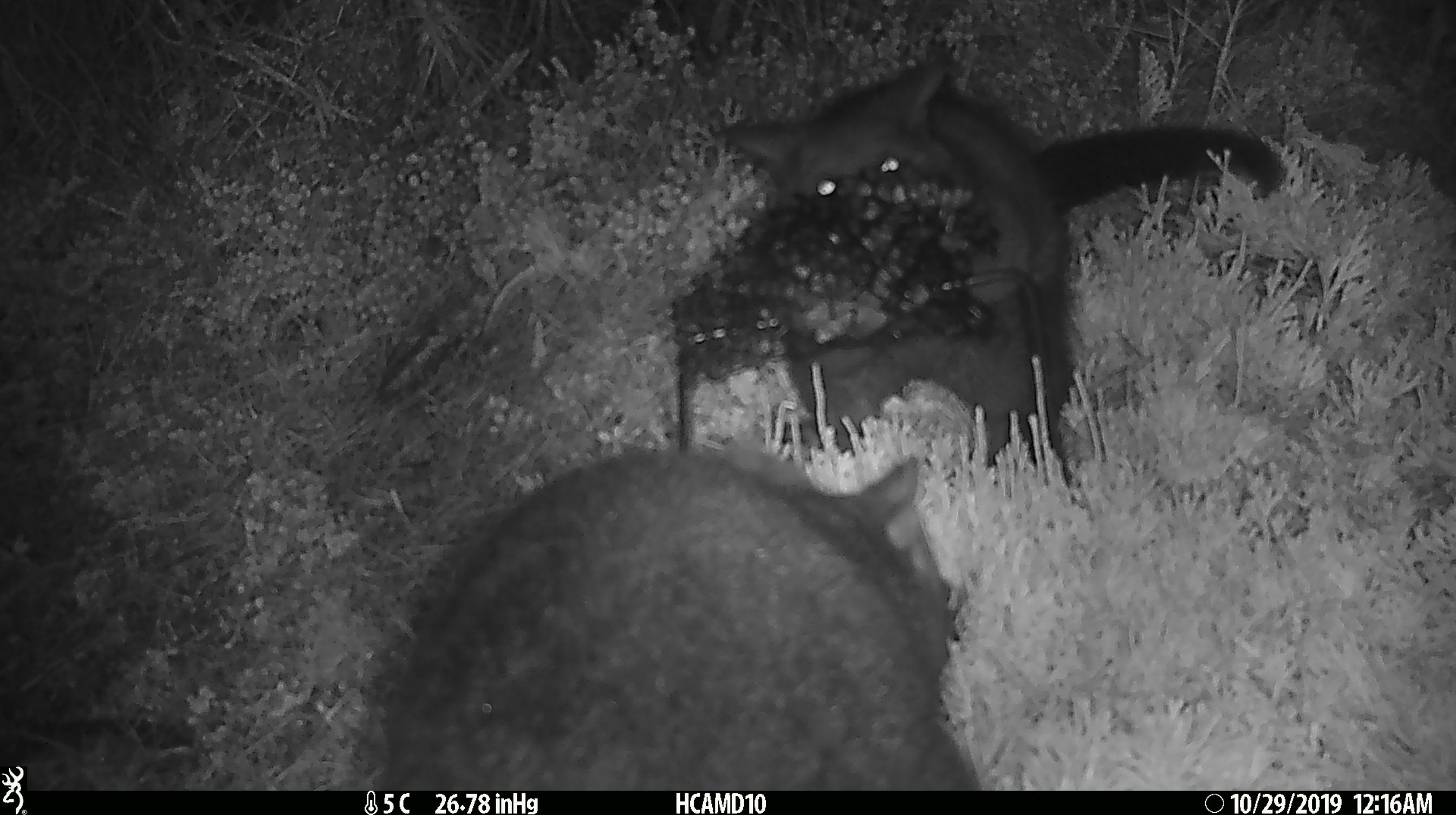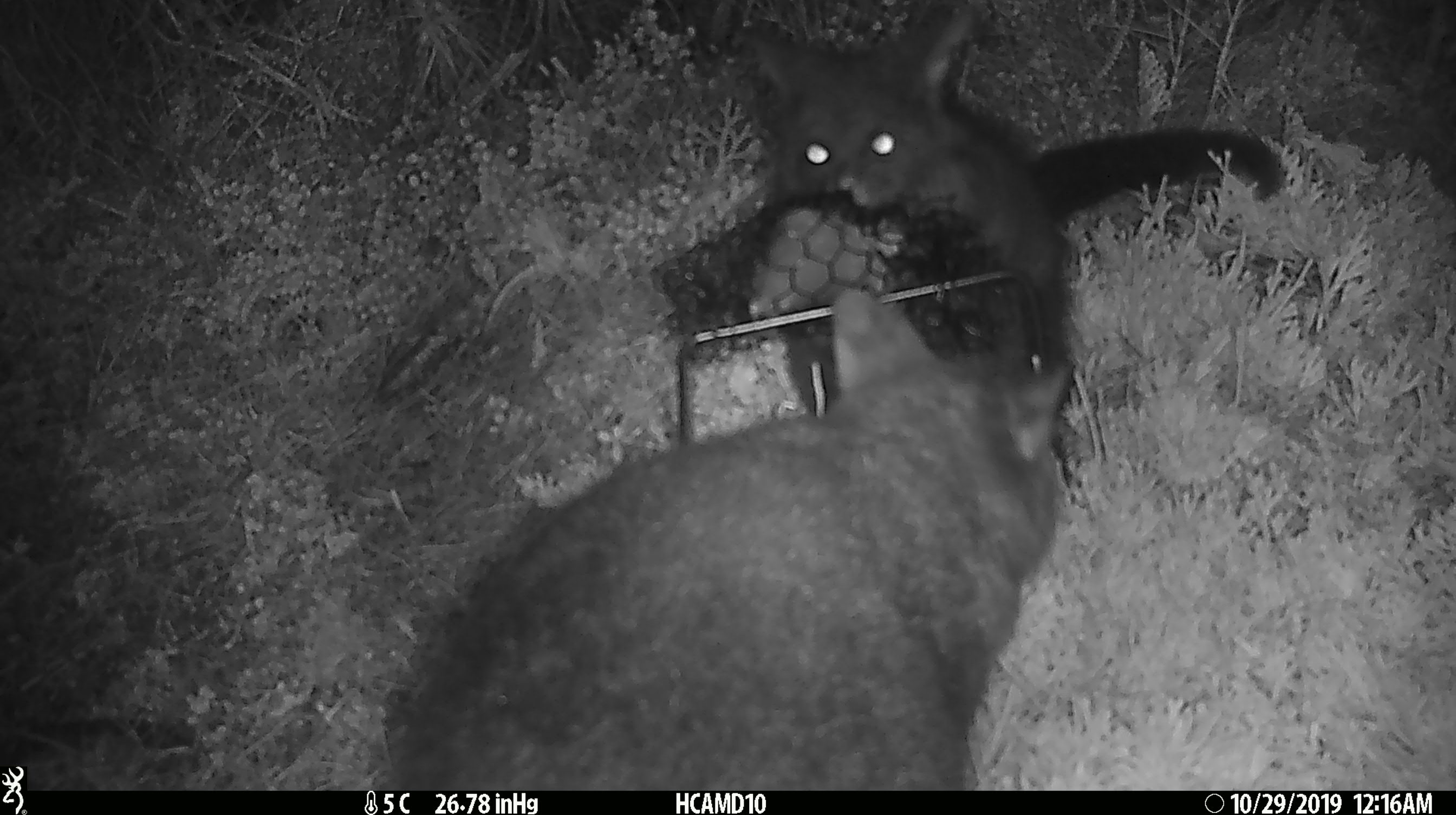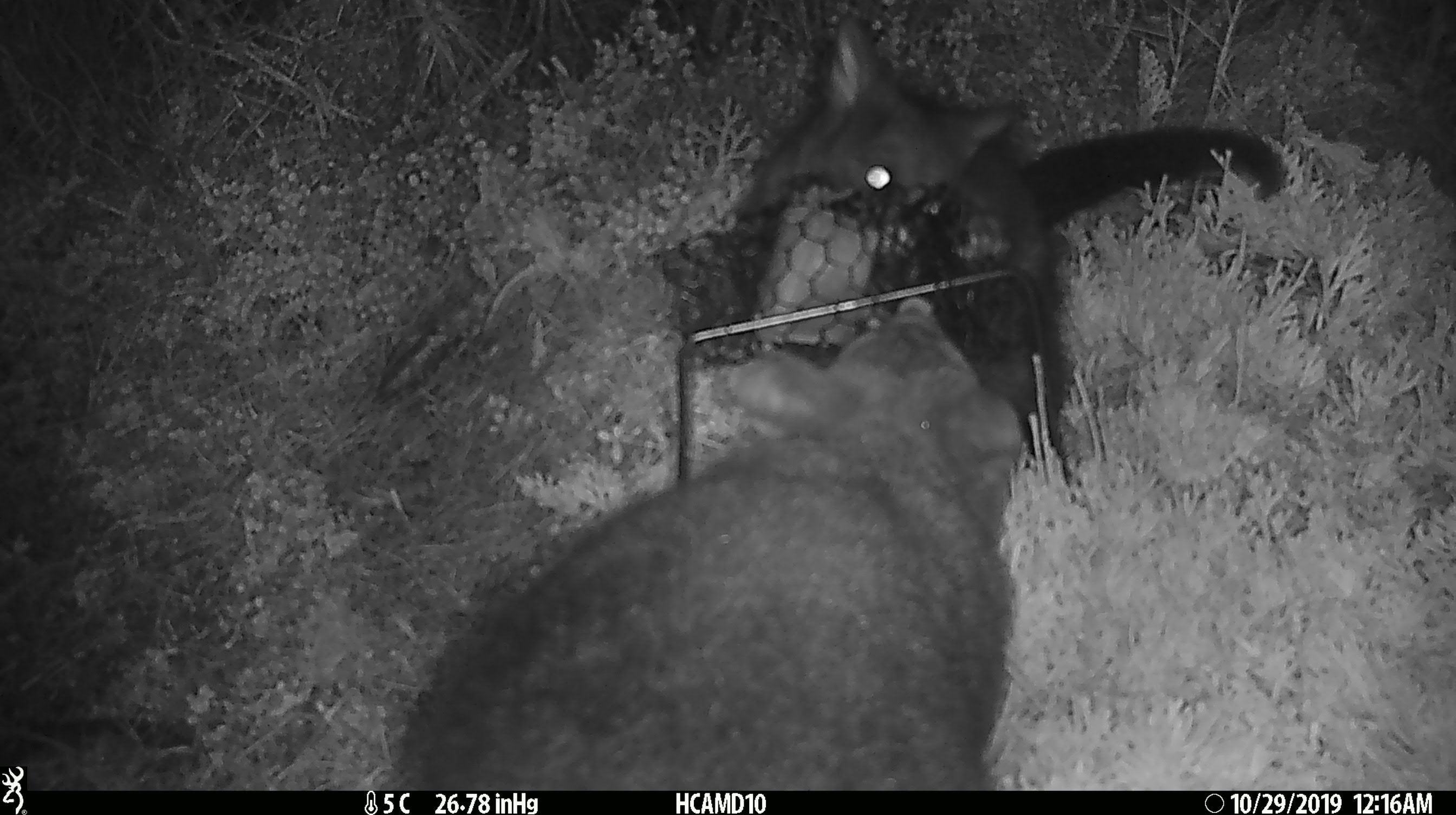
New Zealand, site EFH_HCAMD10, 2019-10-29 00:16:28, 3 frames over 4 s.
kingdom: Animalia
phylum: Chordata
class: Mammalia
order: Diprotodontia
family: Phalangeridae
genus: Trichosurus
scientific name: Trichosurus vulpecula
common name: common brushtail possum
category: possum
Possum (common brushtail possum) (Trichosurus vulpecula).